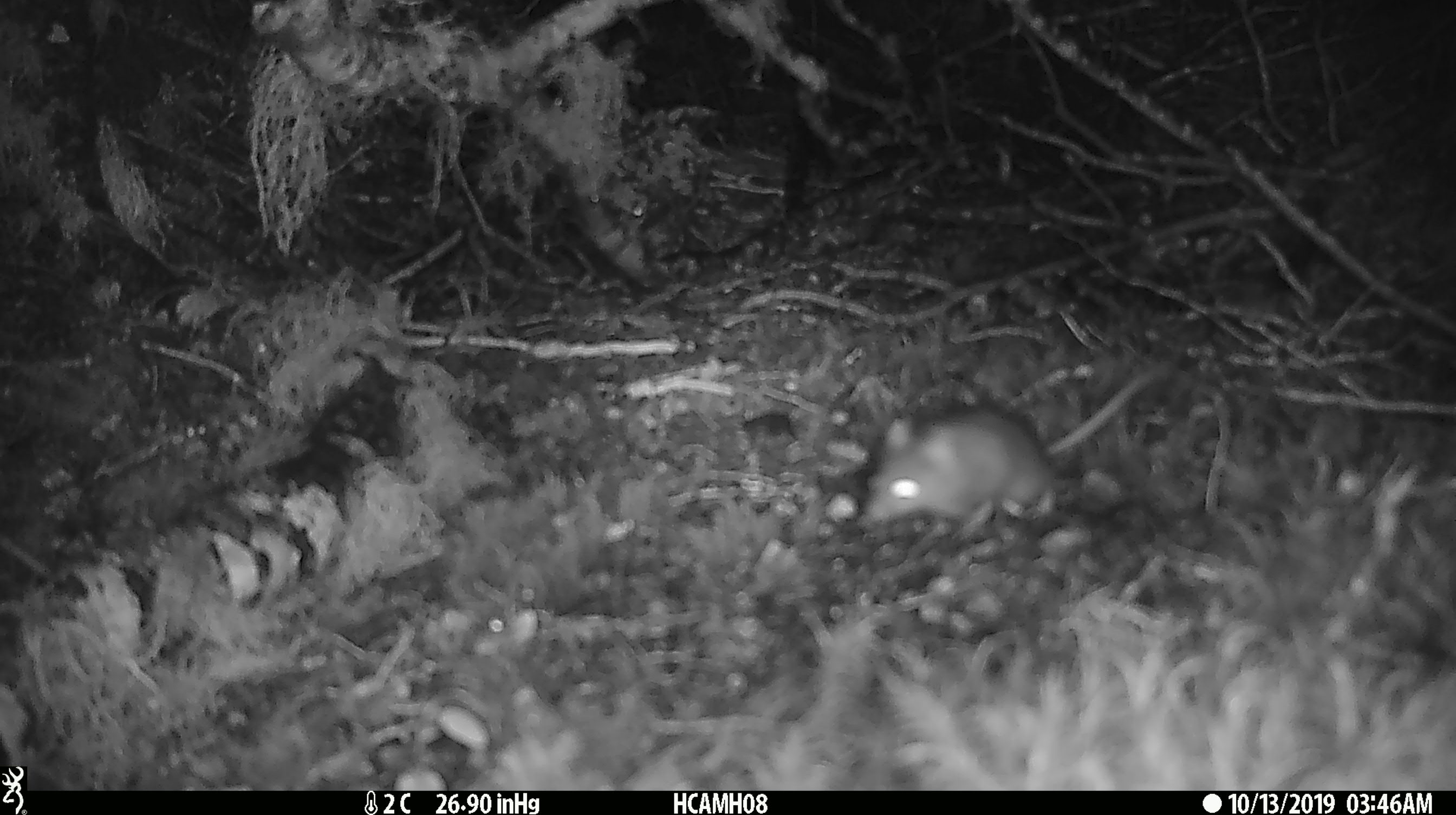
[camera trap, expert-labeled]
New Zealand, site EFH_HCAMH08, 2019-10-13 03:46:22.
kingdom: Animalia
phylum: Chordata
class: Mammalia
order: Rodentia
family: Muridae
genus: Mus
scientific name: Mus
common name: mouse